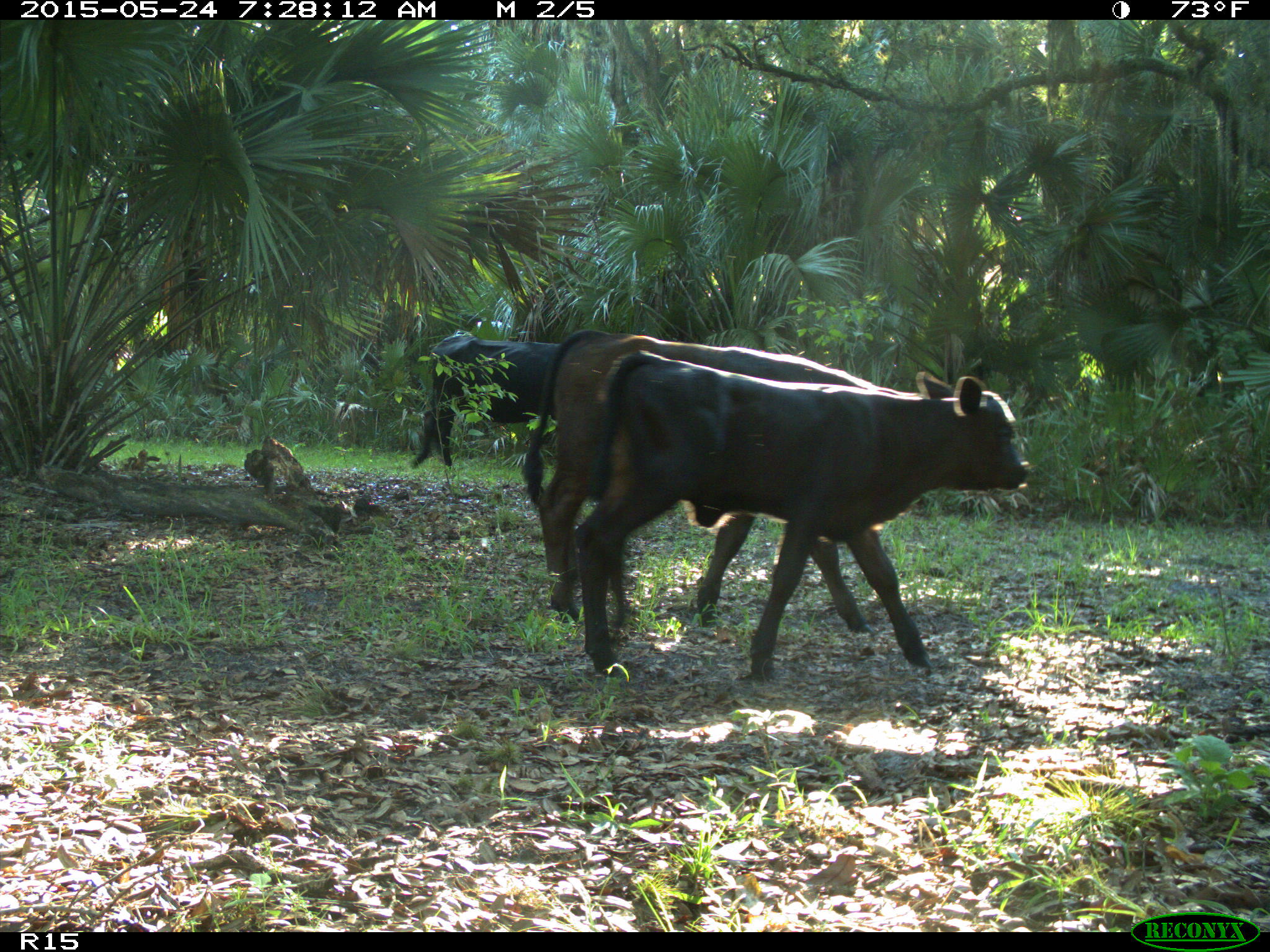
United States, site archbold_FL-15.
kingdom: Animalia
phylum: Chordata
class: Mammalia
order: Artiodactyla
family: Bovidae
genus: Bos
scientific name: Bos taurus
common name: domestic cow